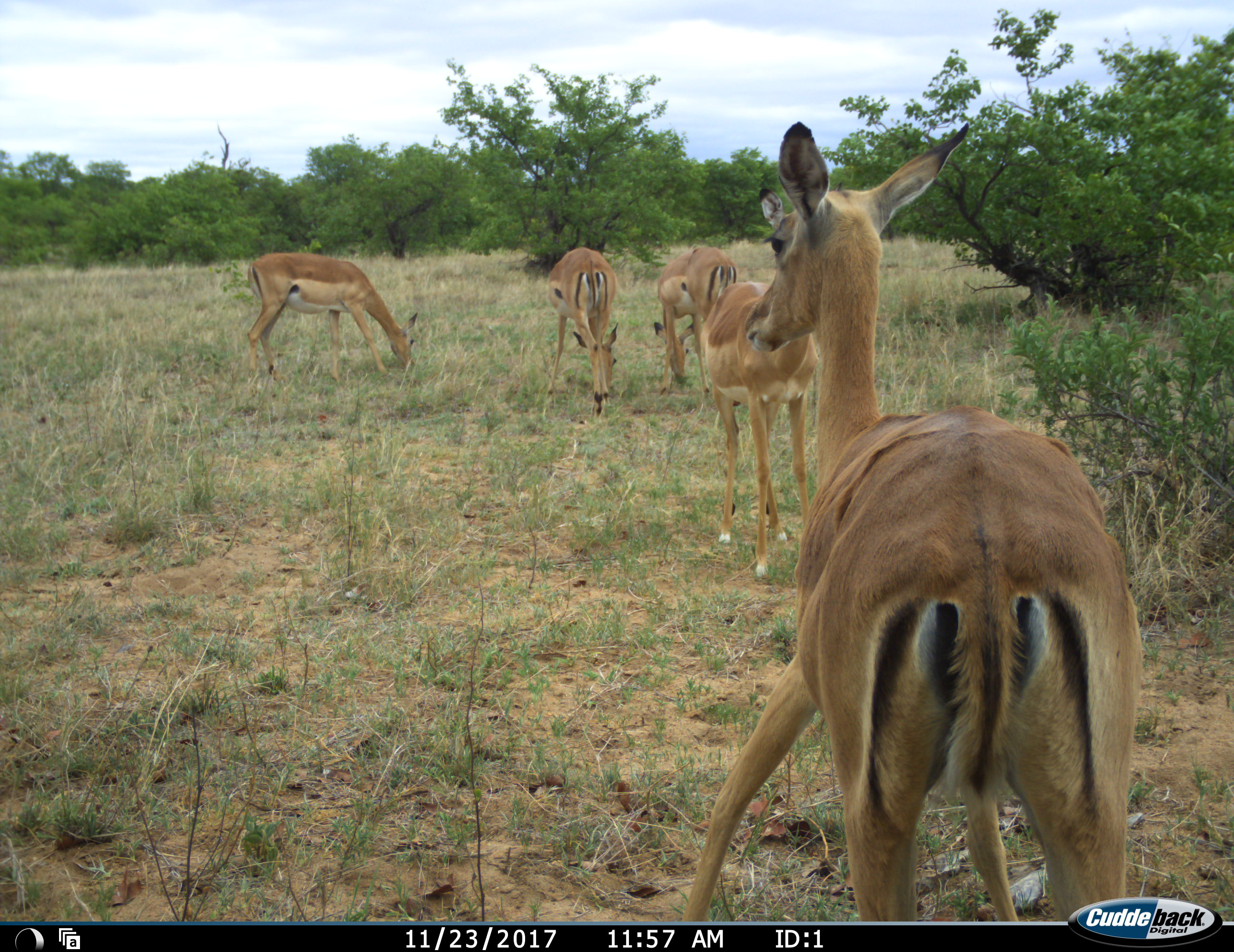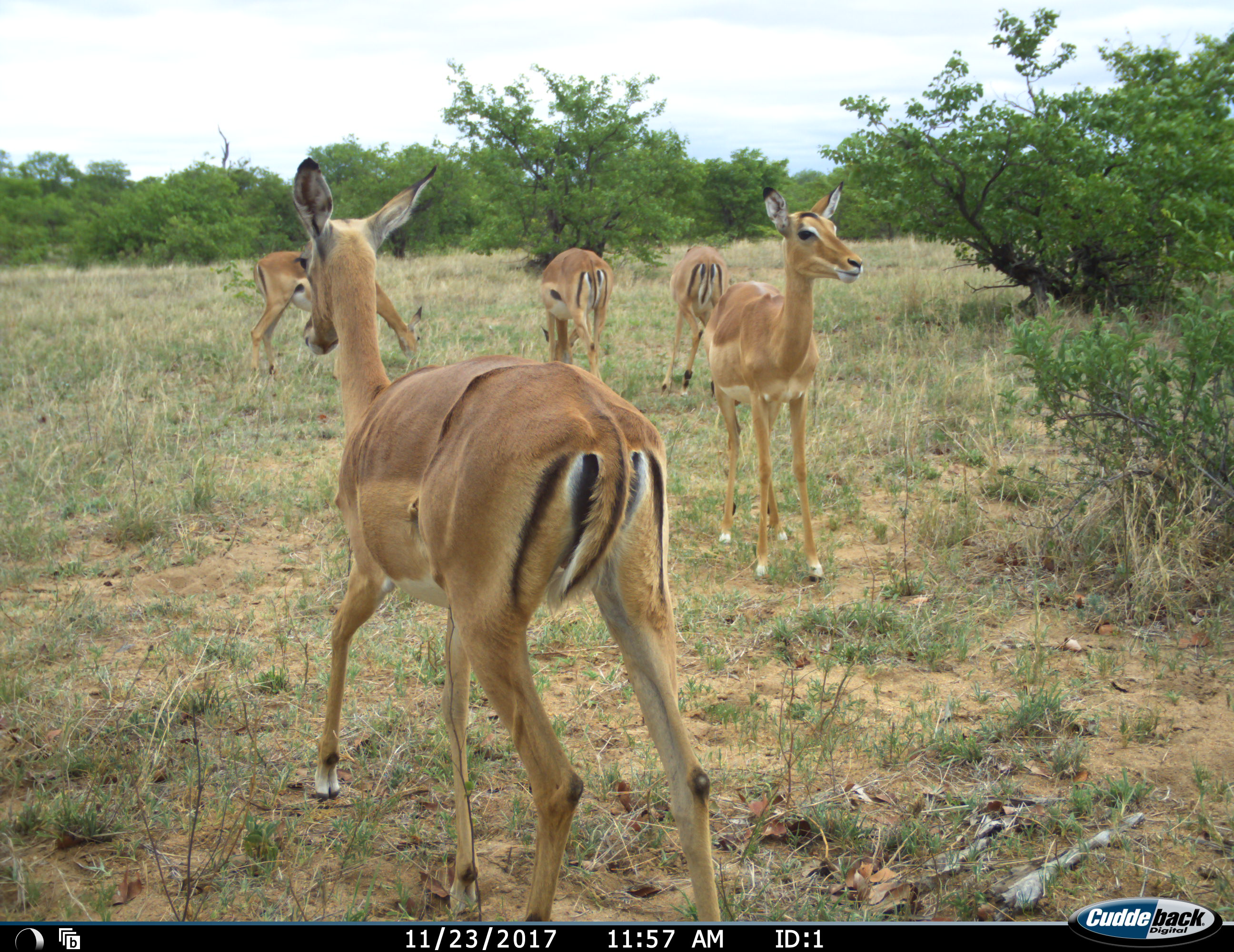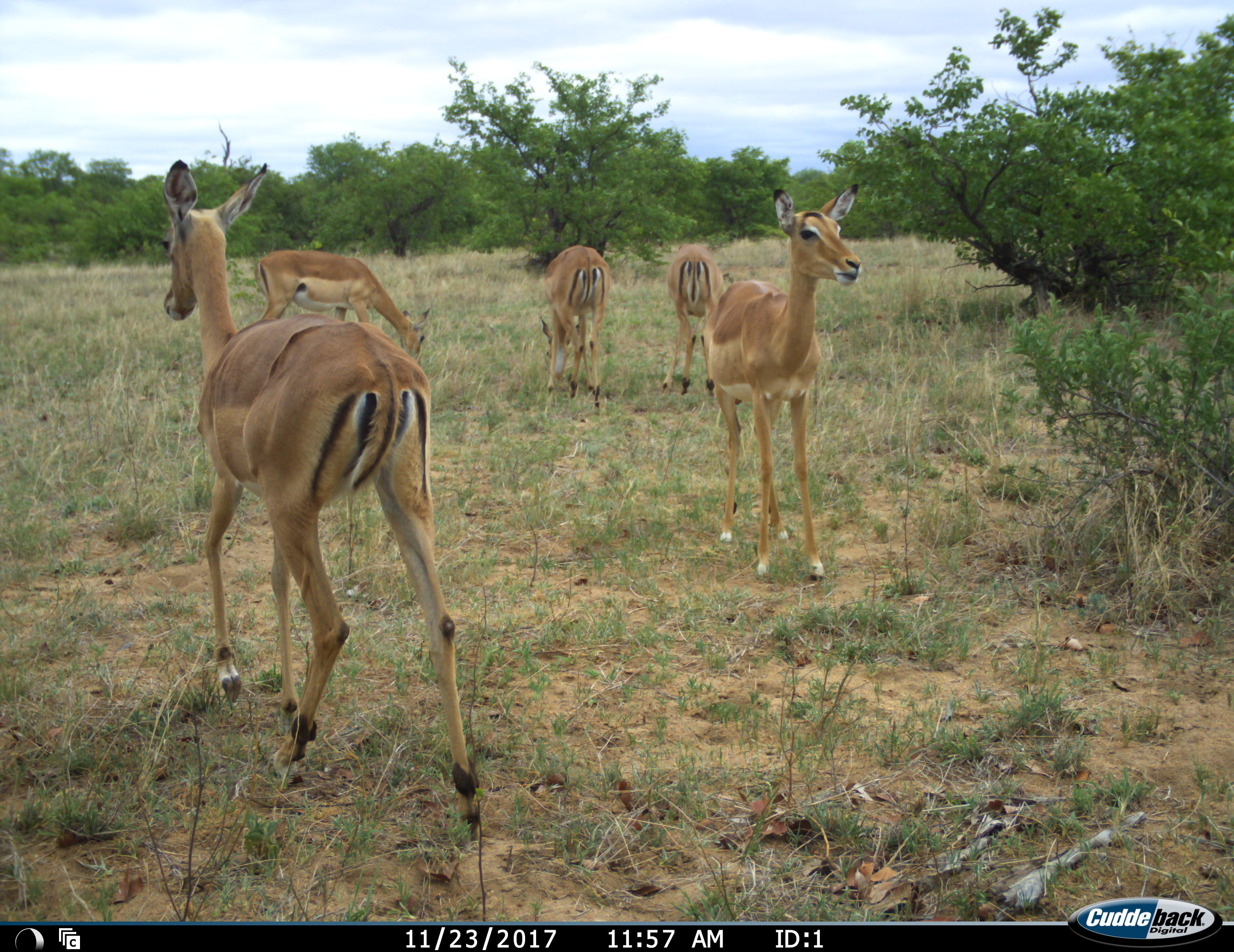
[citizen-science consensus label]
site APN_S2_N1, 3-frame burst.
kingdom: Animalia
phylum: Chordata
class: Mammalia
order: Artiodactyla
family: Bovidae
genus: Aepyceros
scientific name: Aepyceros melampus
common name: impala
Impala (Aepyceros melampus), count 5. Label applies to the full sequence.